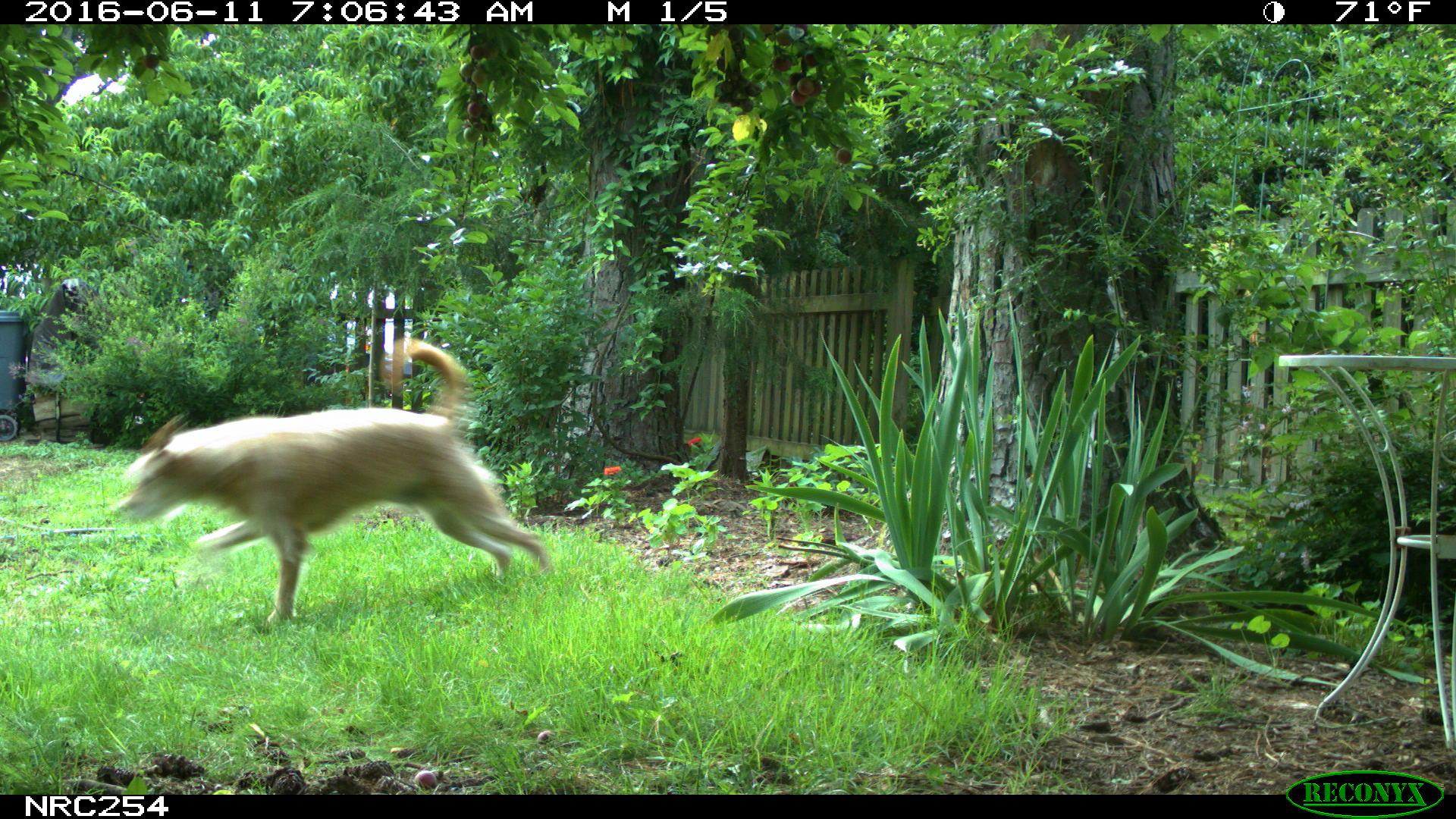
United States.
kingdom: Animalia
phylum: Chordata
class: Mammalia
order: Carnivora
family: Canidae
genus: Canis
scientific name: Canis familiaris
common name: domestic dog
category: Dog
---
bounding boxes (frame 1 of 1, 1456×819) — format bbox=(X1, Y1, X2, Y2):
Dog: bbox=(117, 329, 563, 628)